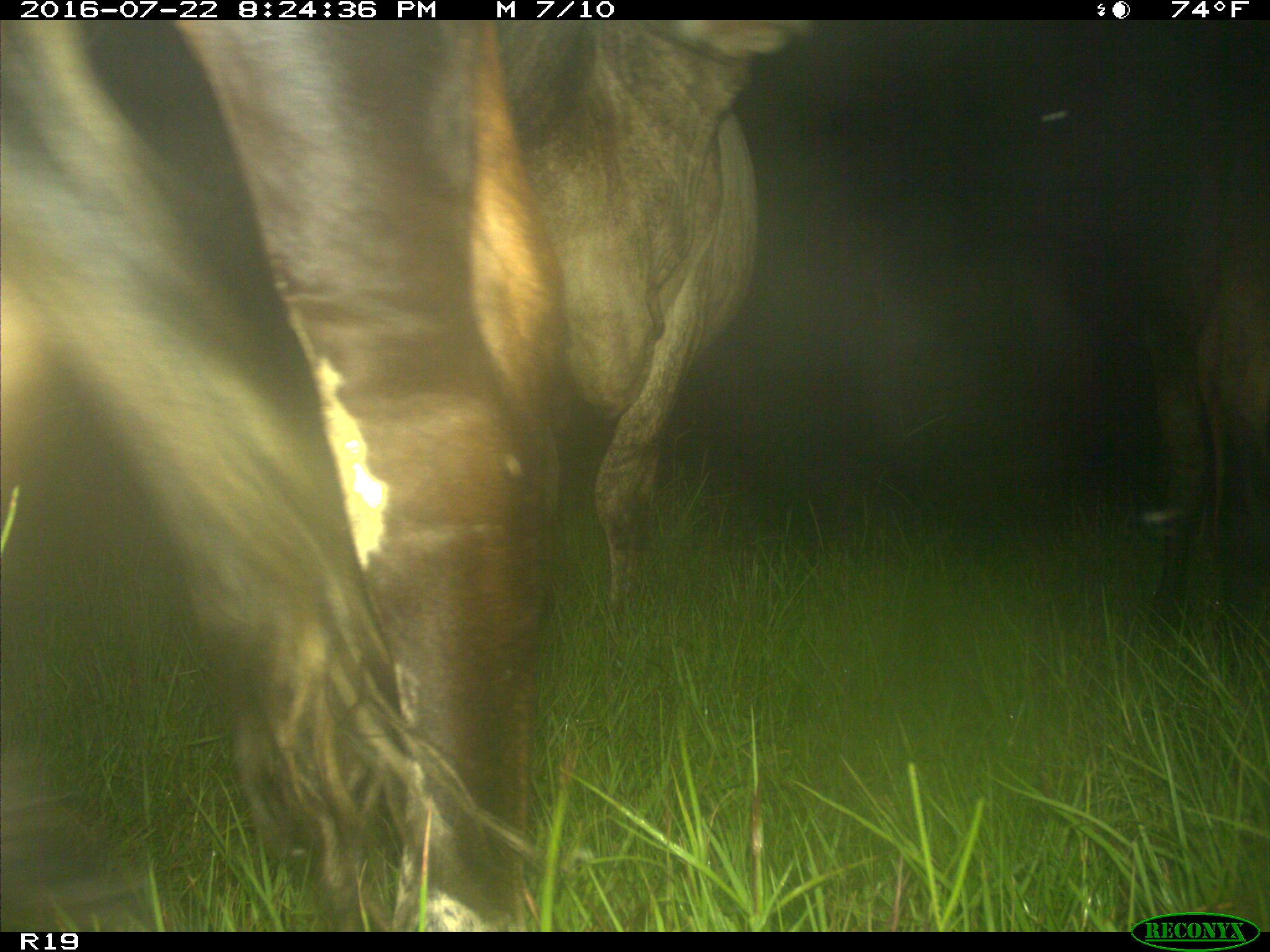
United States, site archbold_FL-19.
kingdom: Animalia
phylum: Chordata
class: Mammalia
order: Artiodactyla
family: Bovidae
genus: Bos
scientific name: Bos taurus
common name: domestic cow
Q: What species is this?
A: Bos taurus (domestic cow).